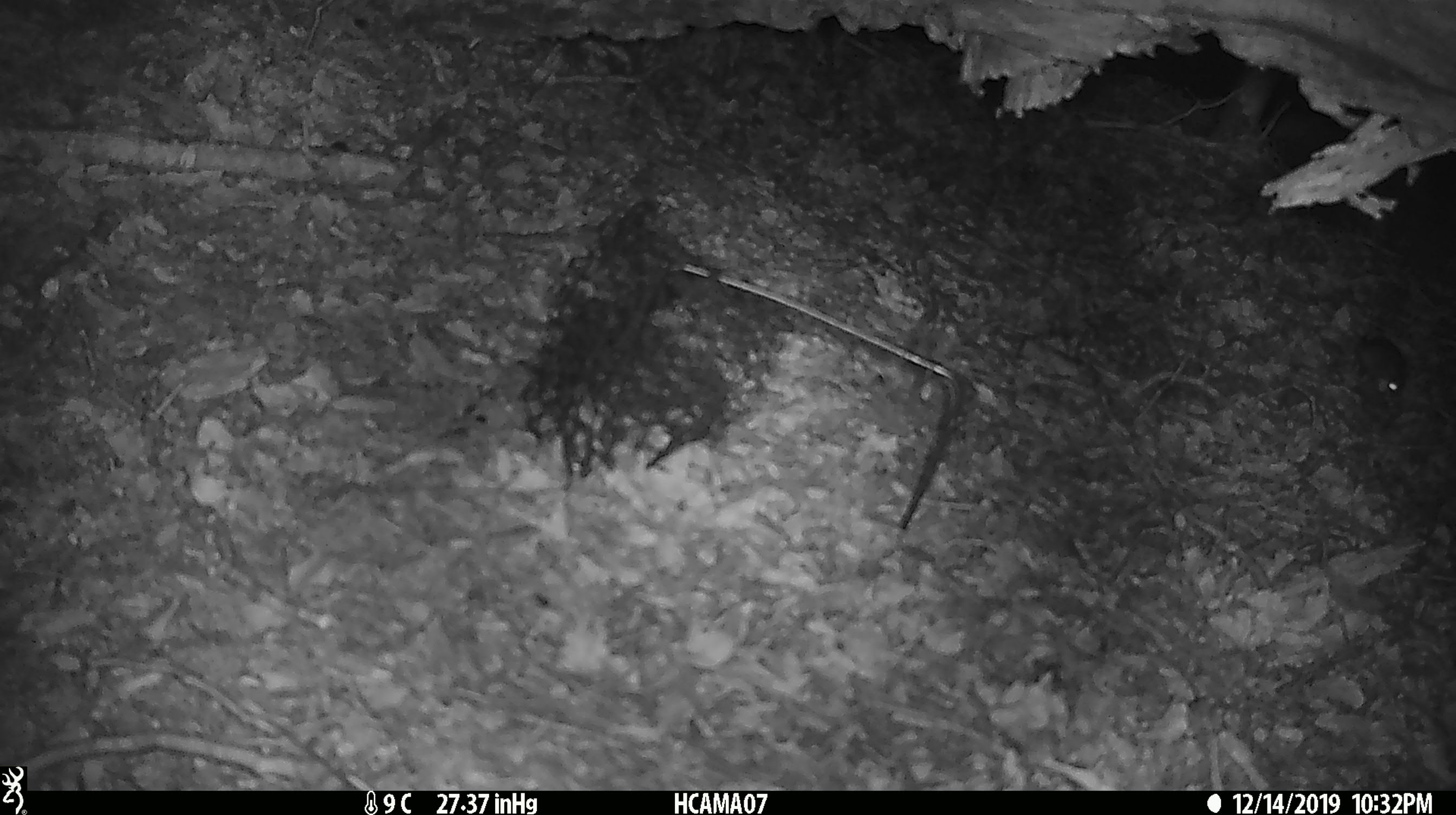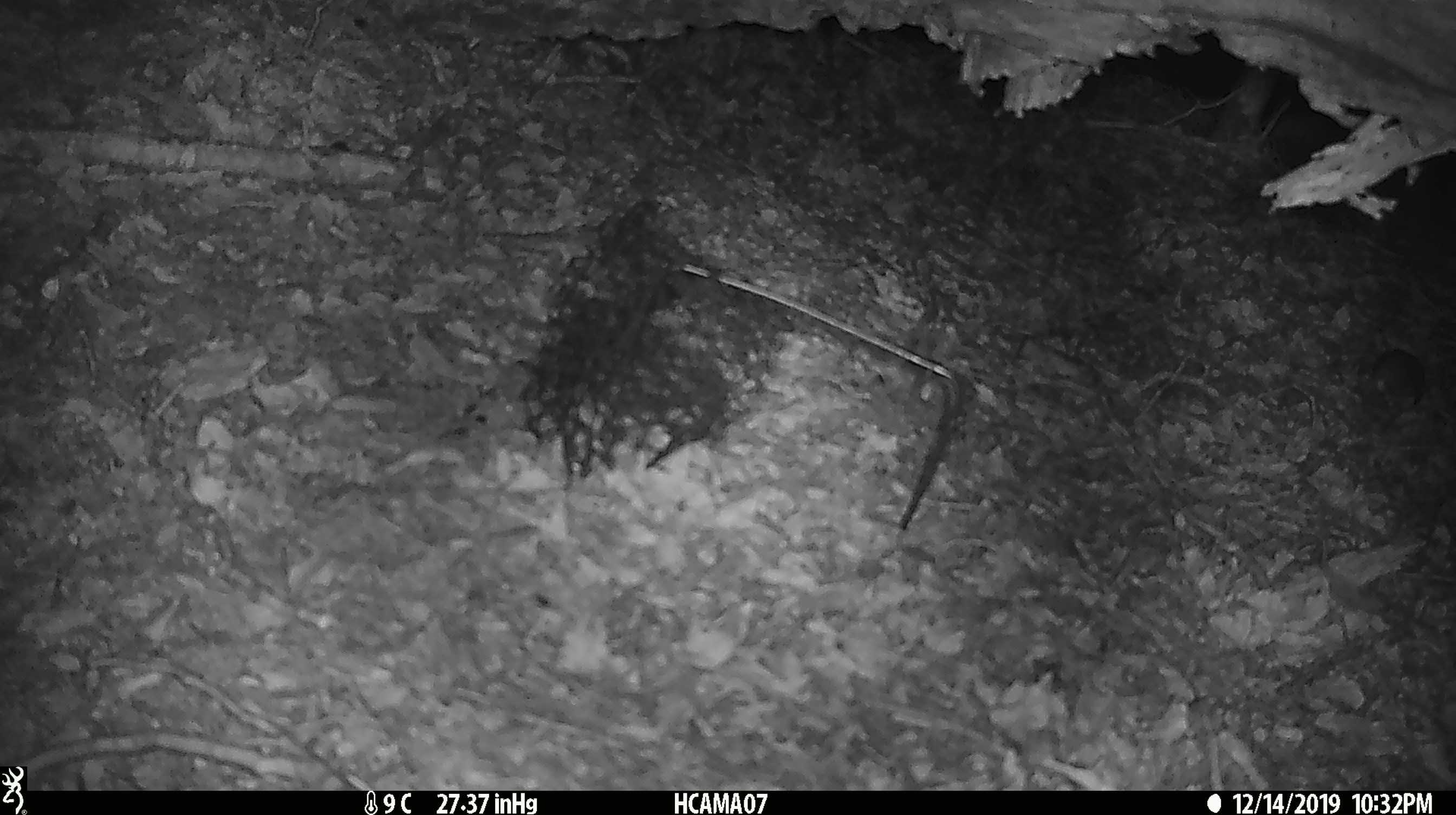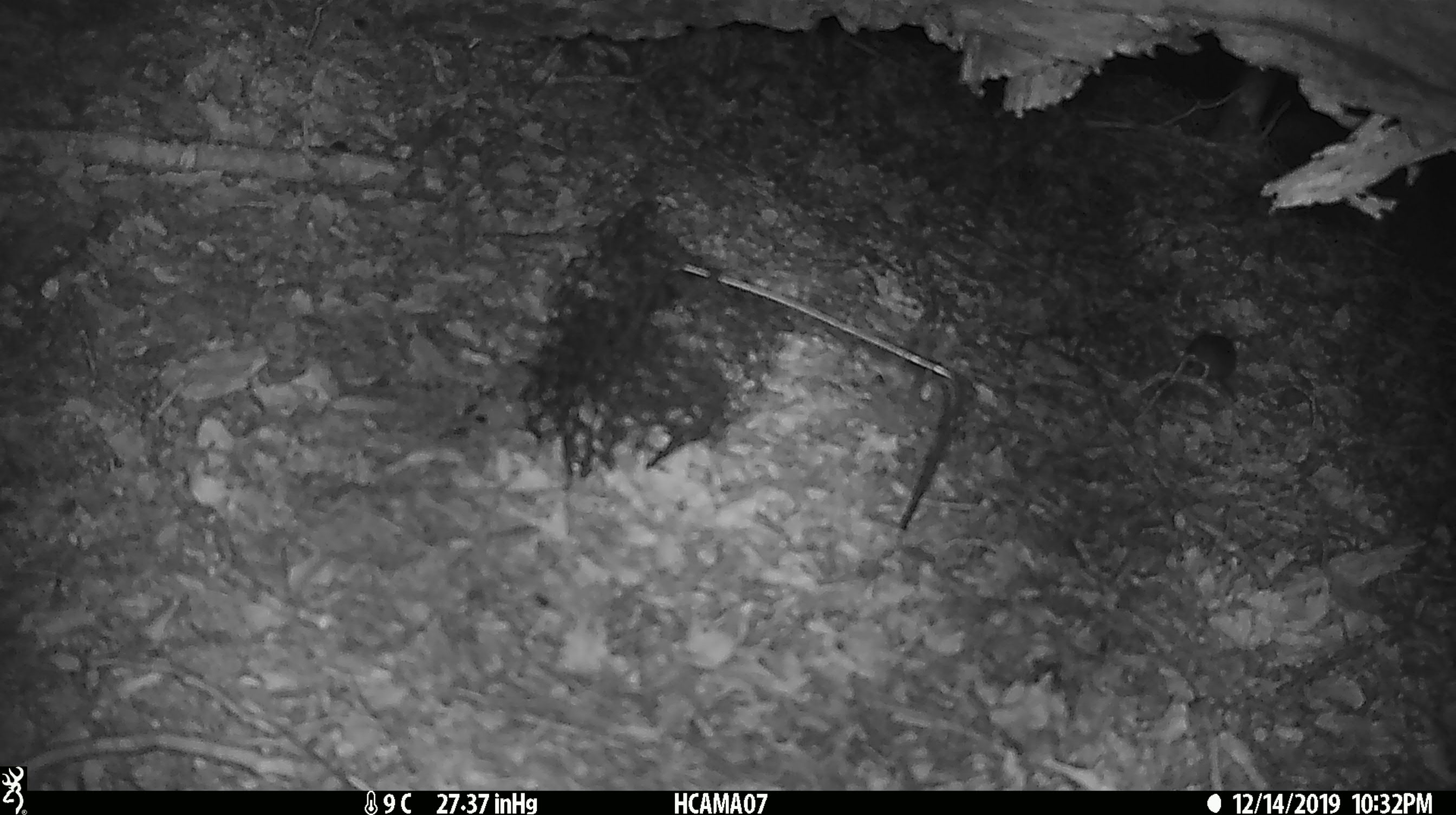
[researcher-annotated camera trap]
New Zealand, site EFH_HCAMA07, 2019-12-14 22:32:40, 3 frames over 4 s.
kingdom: Animalia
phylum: Chordata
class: Mammalia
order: Rodentia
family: Muridae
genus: Mus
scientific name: Mus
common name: mouse